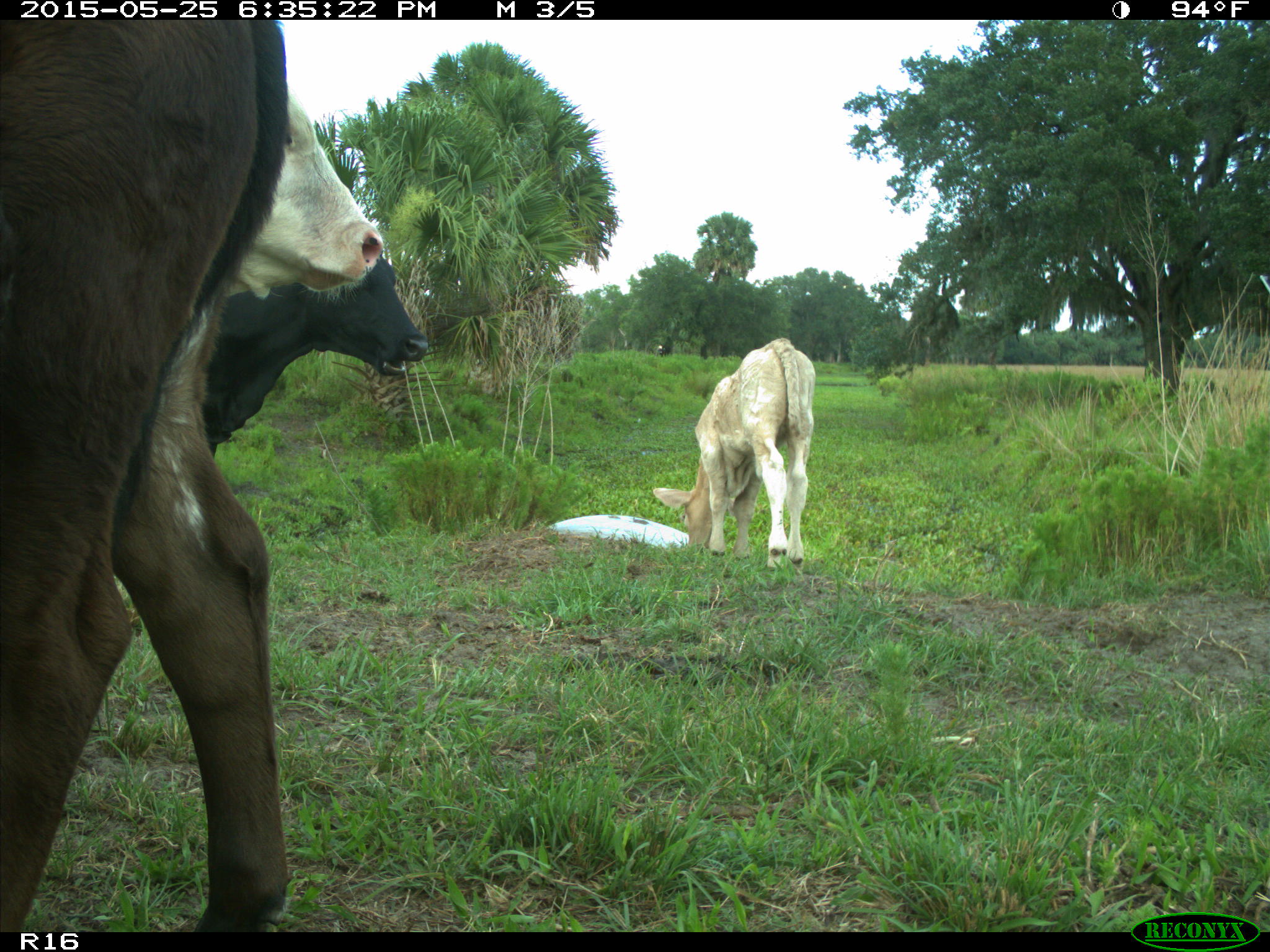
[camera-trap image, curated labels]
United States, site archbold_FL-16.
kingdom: Animalia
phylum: Chordata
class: Mammalia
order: Artiodactyla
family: Bovidae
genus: Bos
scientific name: Bos taurus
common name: domestic cow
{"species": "Bos taurus (domestic cow)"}